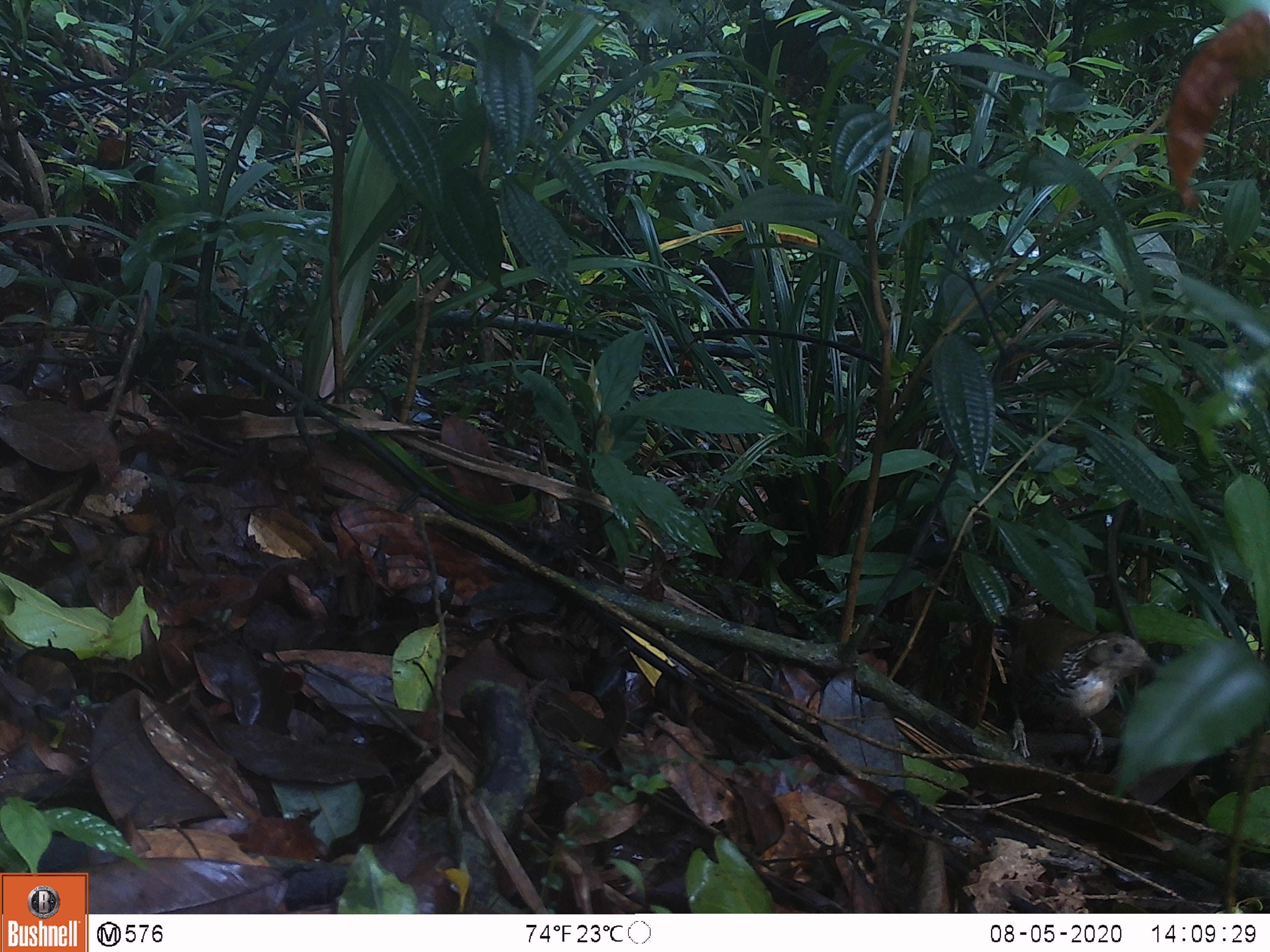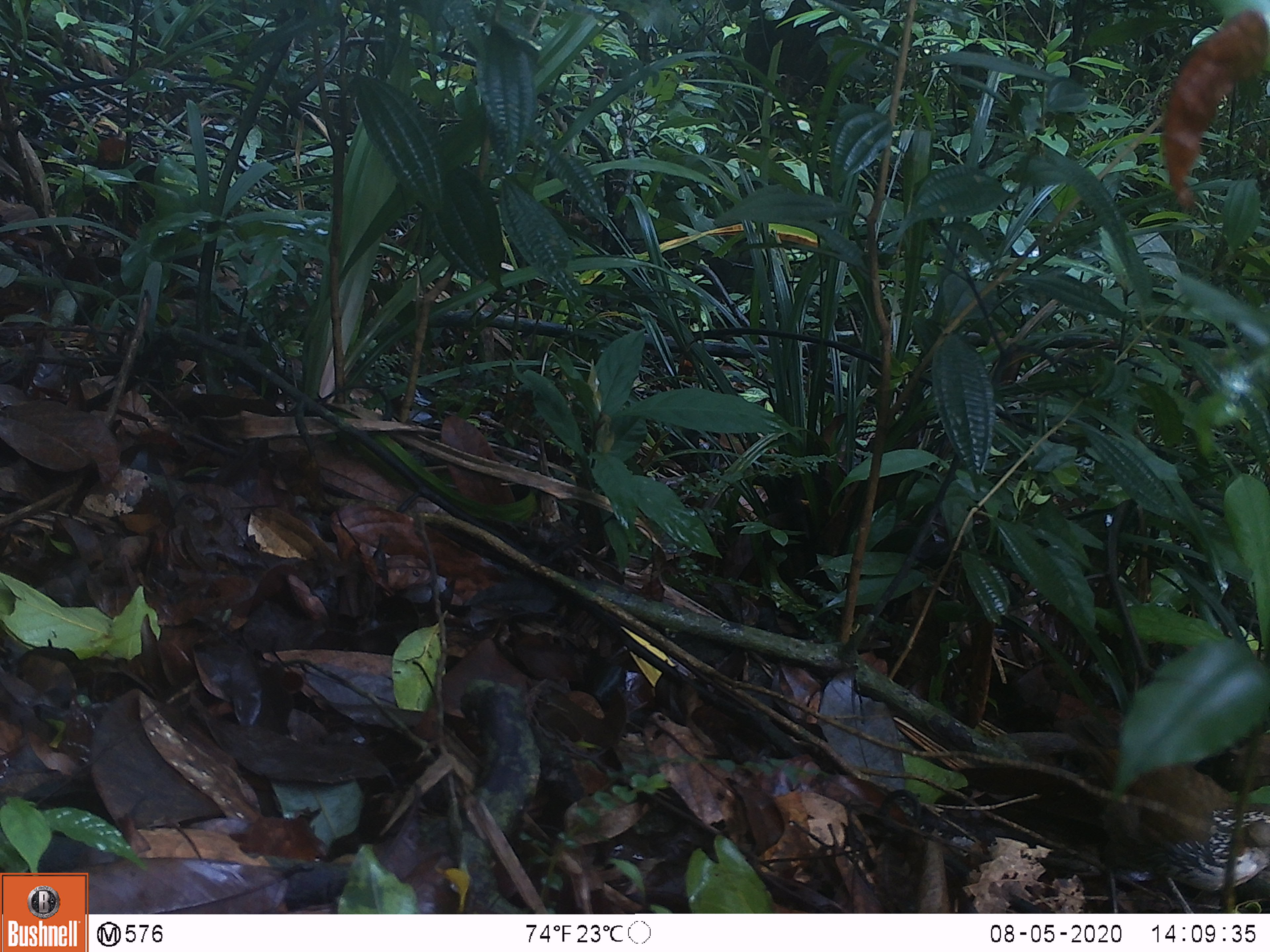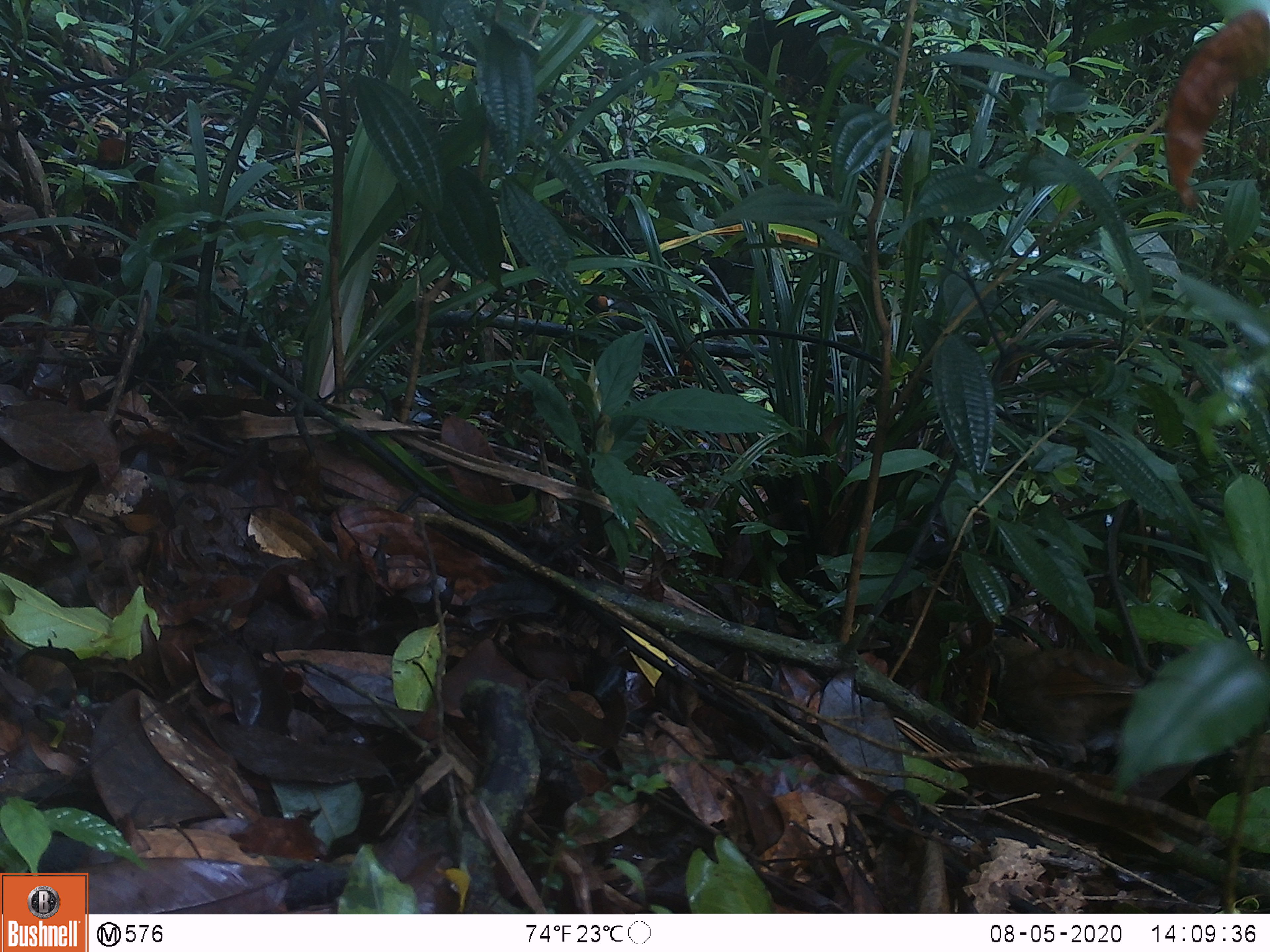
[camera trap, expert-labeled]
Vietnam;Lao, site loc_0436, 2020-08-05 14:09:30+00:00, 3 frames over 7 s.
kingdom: Animalia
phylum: Chordata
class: Aves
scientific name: Aves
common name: bird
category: unidentified bird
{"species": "unidentified bird (bird) (Aves)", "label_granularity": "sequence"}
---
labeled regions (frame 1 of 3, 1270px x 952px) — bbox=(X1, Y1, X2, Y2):
unidentified bird: bbox=(997, 607, 1158, 759)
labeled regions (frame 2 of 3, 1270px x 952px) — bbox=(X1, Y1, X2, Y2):
unidentified bird: bbox=(1066, 709, 1269, 914)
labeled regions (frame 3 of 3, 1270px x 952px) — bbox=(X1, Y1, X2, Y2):
unidentified bird: bbox=(994, 633, 1144, 763)